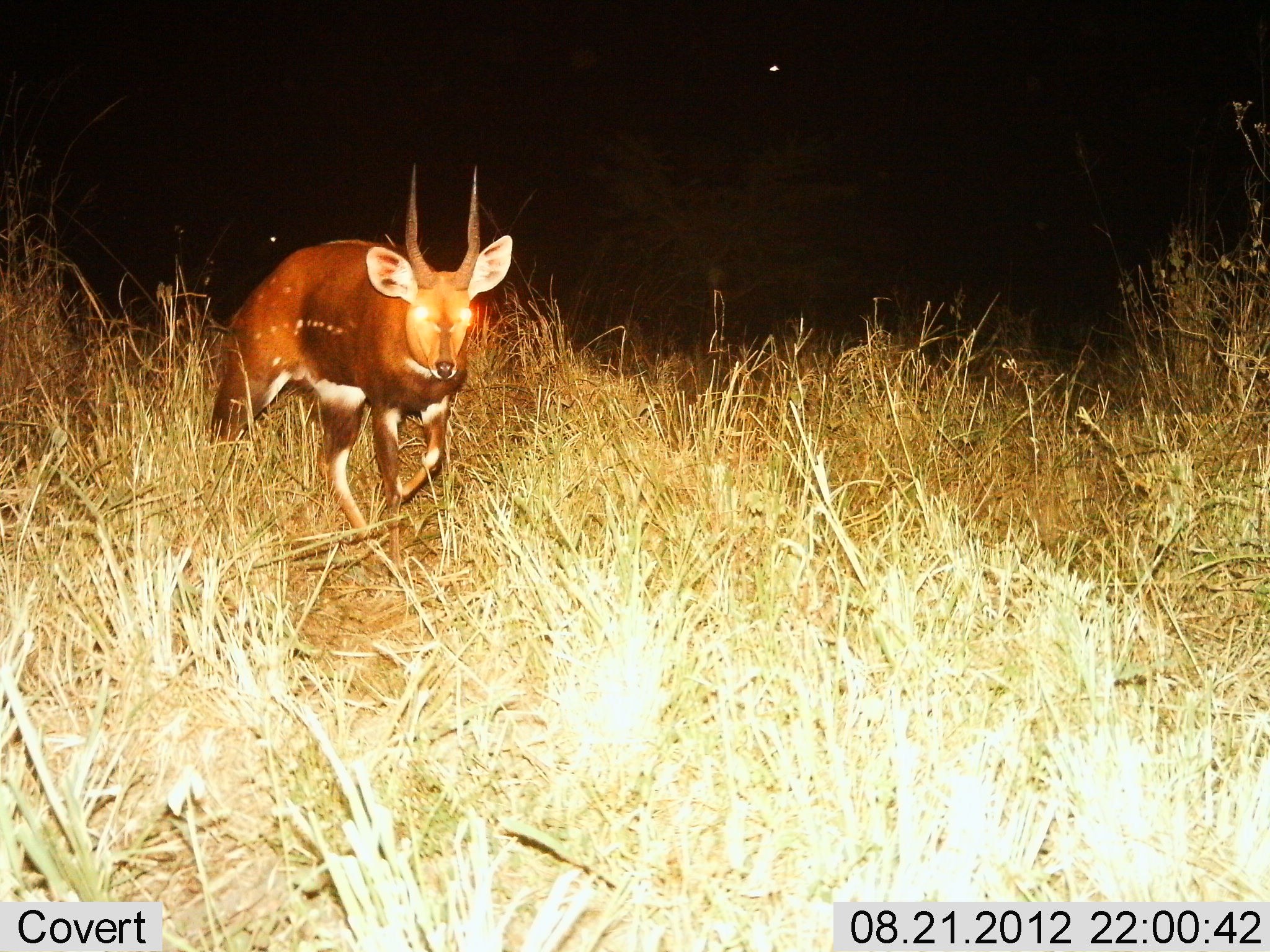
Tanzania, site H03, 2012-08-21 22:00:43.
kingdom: Animalia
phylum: Chordata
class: Mammalia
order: Artiodactyla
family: Bovidae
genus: Tragelaphus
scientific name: Tragelaphus scriptus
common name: bushbuck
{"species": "bushbuck (Tragelaphus scriptus)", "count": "1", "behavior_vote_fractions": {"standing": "10%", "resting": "0%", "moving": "80%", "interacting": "10%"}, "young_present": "0%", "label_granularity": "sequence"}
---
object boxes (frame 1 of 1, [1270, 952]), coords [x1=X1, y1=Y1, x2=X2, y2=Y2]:
animal: [x1=209, y1=162, x2=513, y2=576]